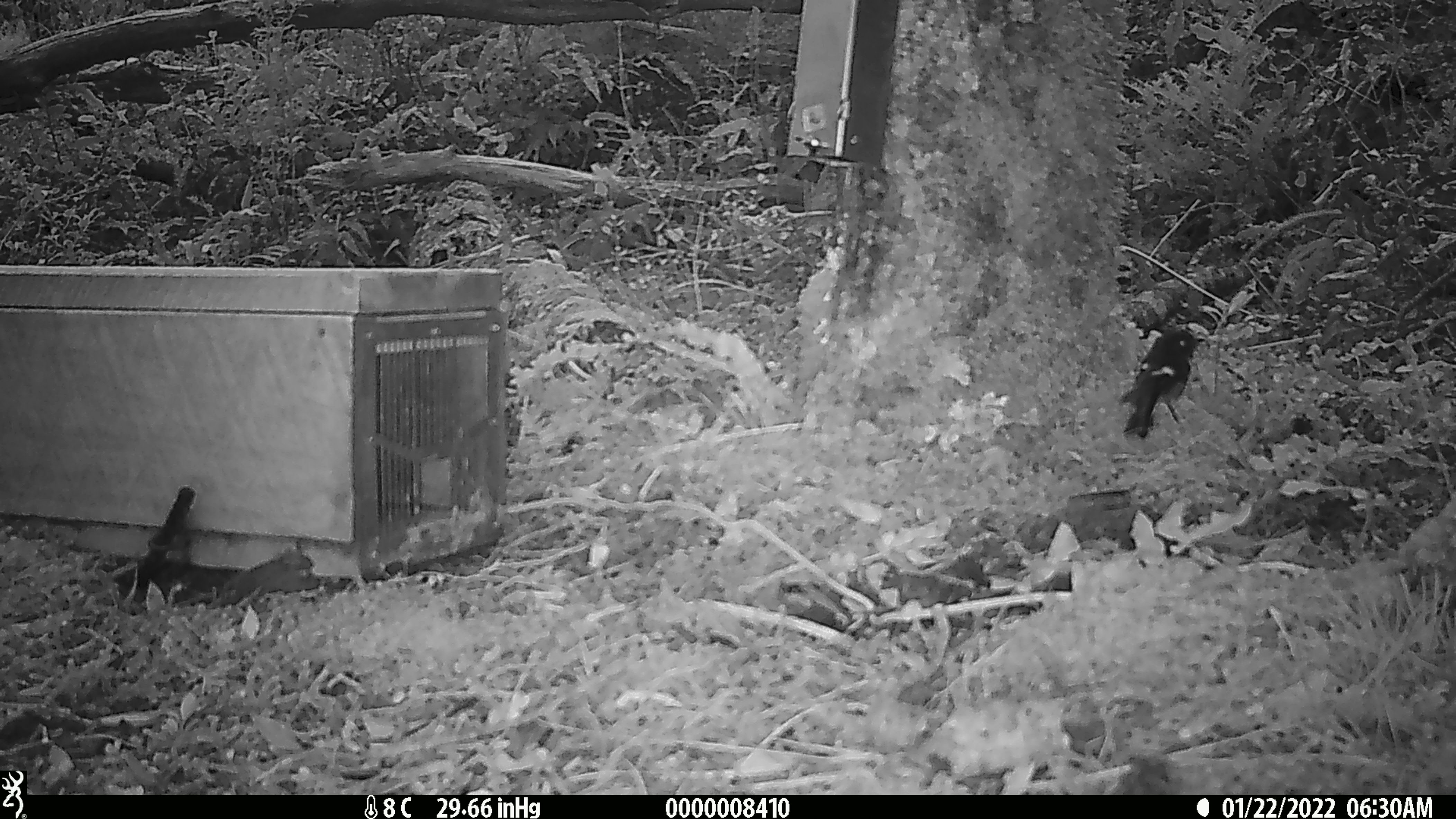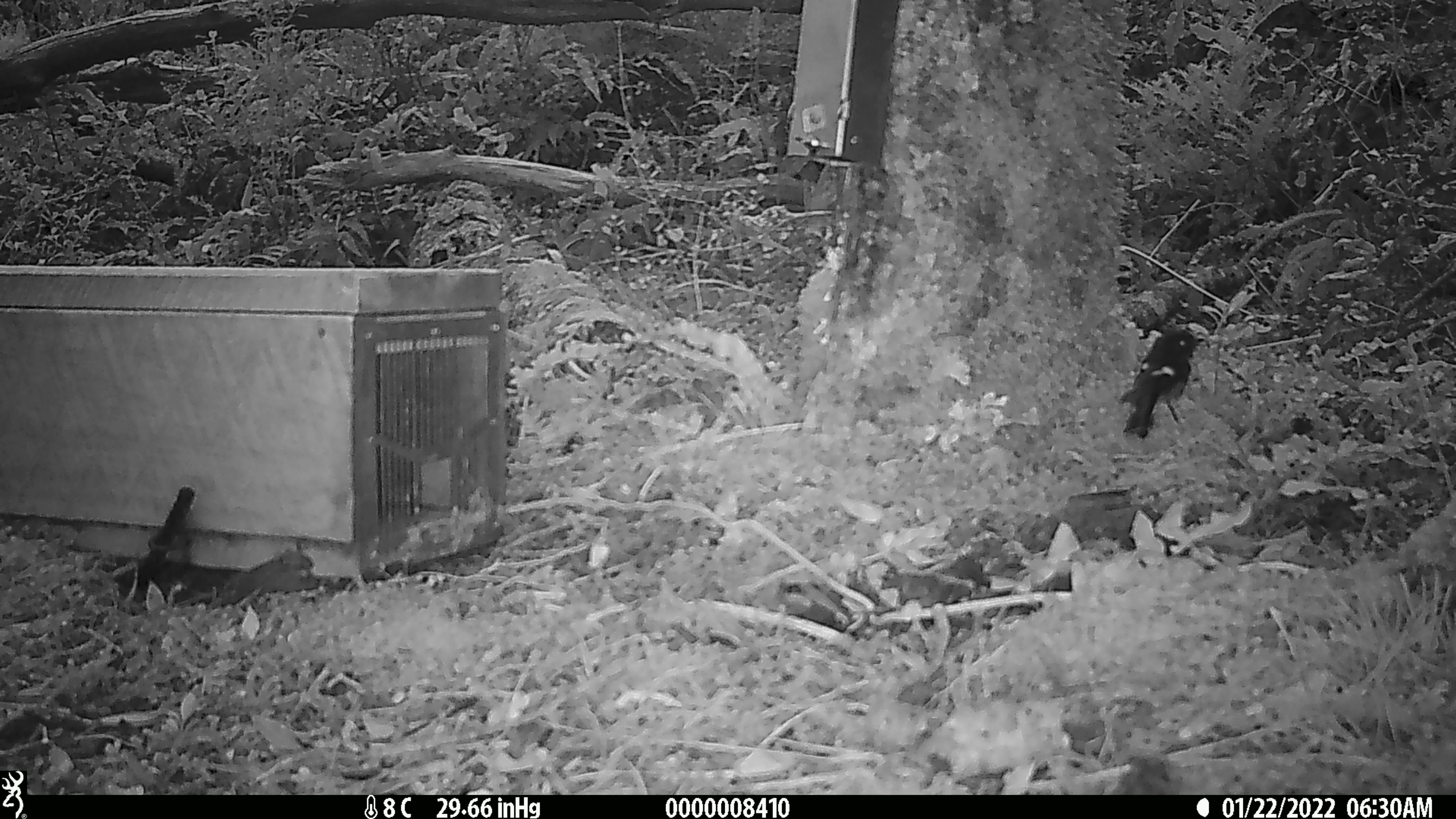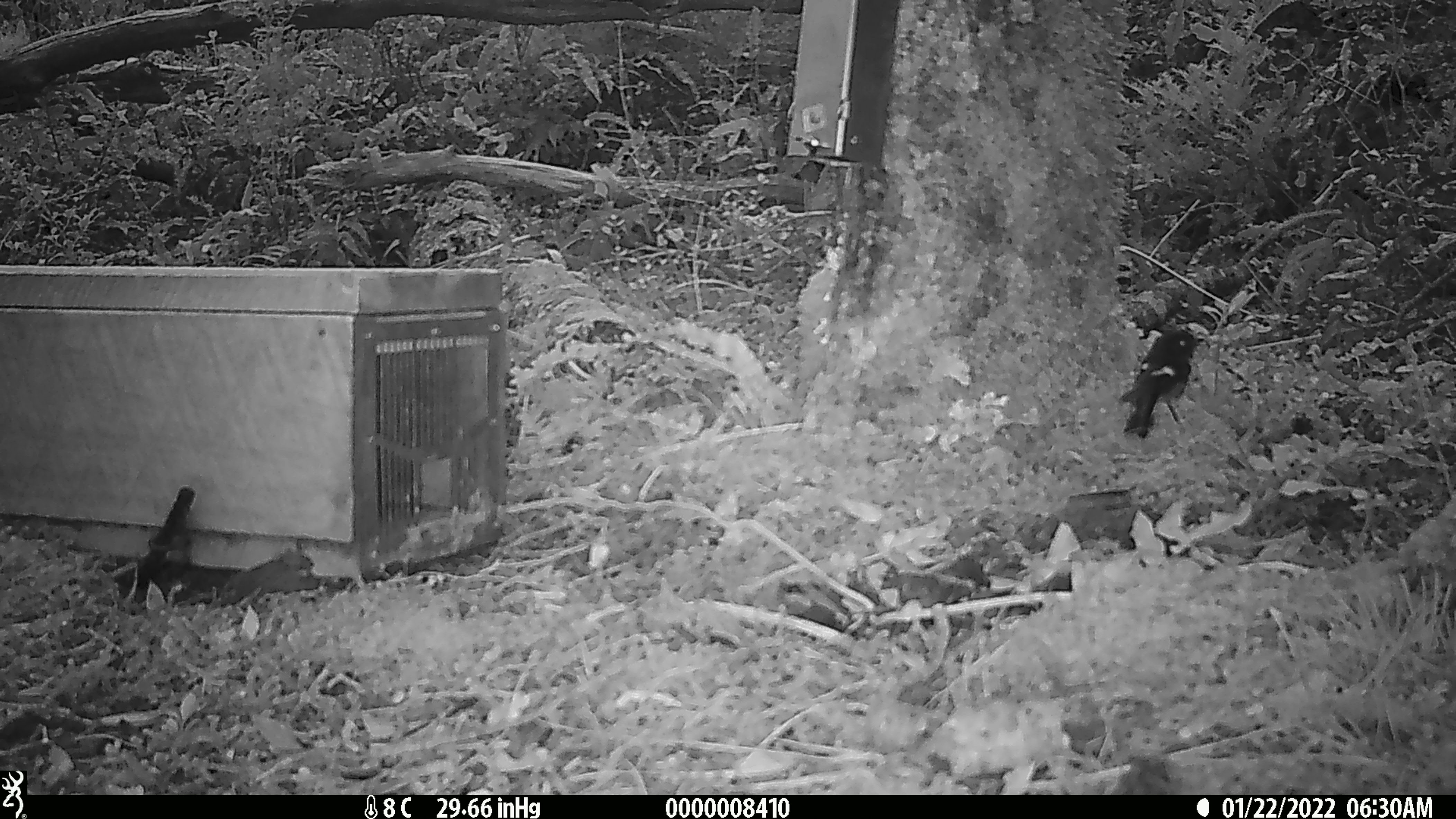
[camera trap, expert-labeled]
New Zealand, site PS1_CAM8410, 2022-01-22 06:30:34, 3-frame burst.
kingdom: Animalia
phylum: Chordata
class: Aves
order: Passeriformes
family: Petroicidae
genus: Petroica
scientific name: Petroica macrocephala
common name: tomtit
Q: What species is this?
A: Tomtit (Petroica macrocephala).